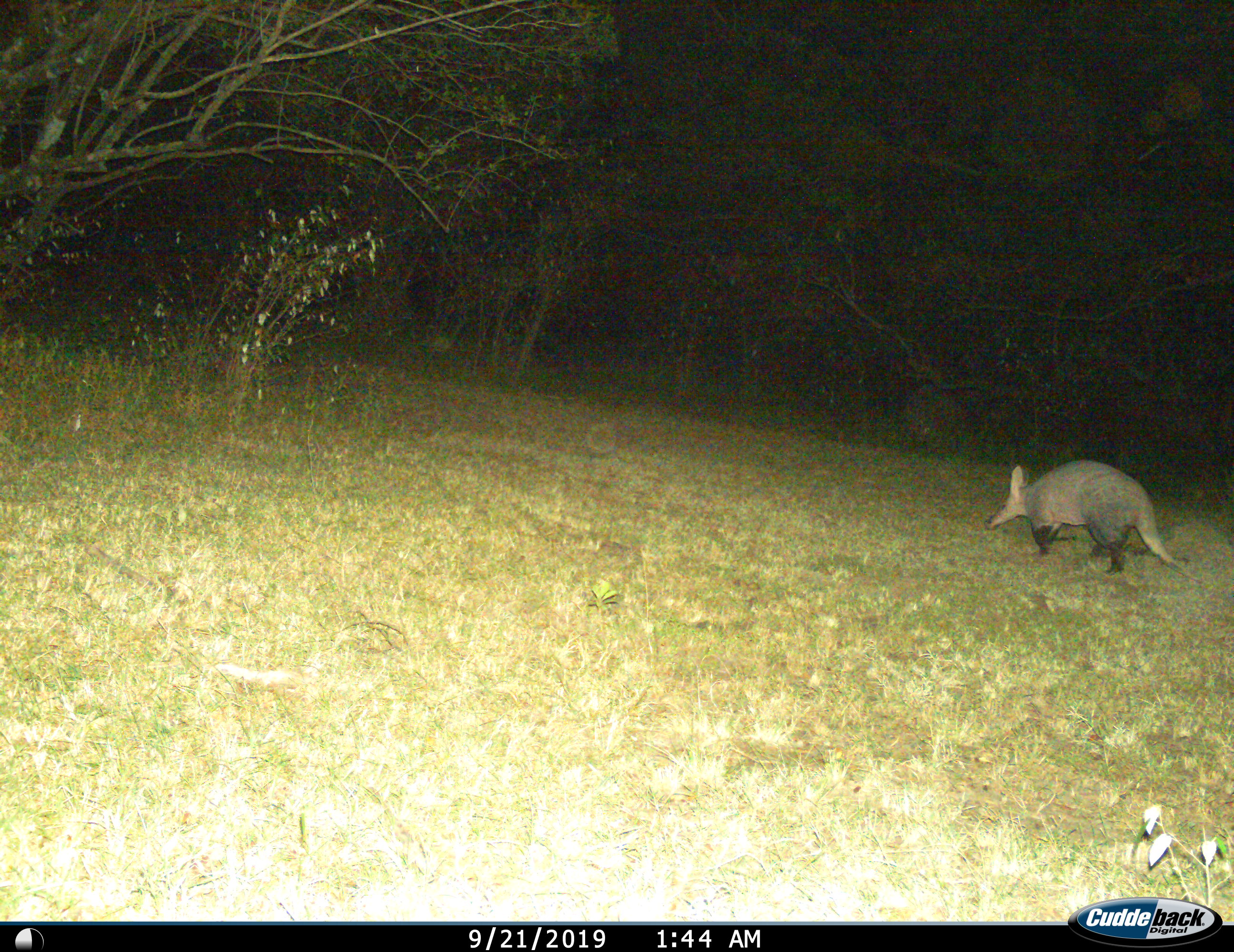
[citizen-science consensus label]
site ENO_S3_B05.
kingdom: Animalia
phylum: Chordata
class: Mammalia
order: Tubulidentata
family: Orycteropodidae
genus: Orycteropus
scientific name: Orycteropus afer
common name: aardvark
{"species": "aardvark (Orycteropus afer)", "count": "1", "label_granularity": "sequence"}